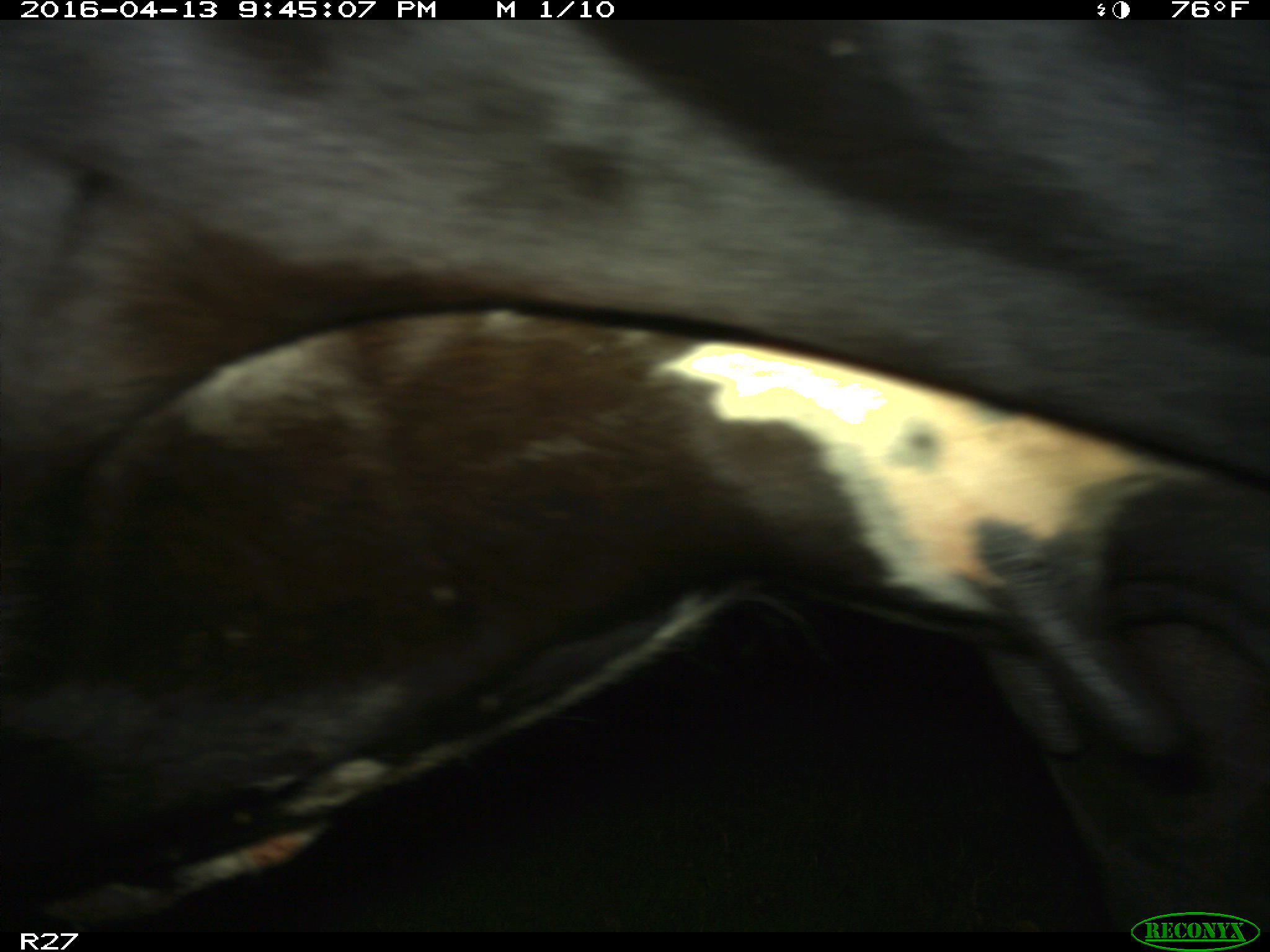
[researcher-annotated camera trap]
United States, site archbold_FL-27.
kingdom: Animalia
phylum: Chordata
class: Mammalia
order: Artiodactyla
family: Bovidae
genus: Bos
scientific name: Bos taurus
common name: domestic cow